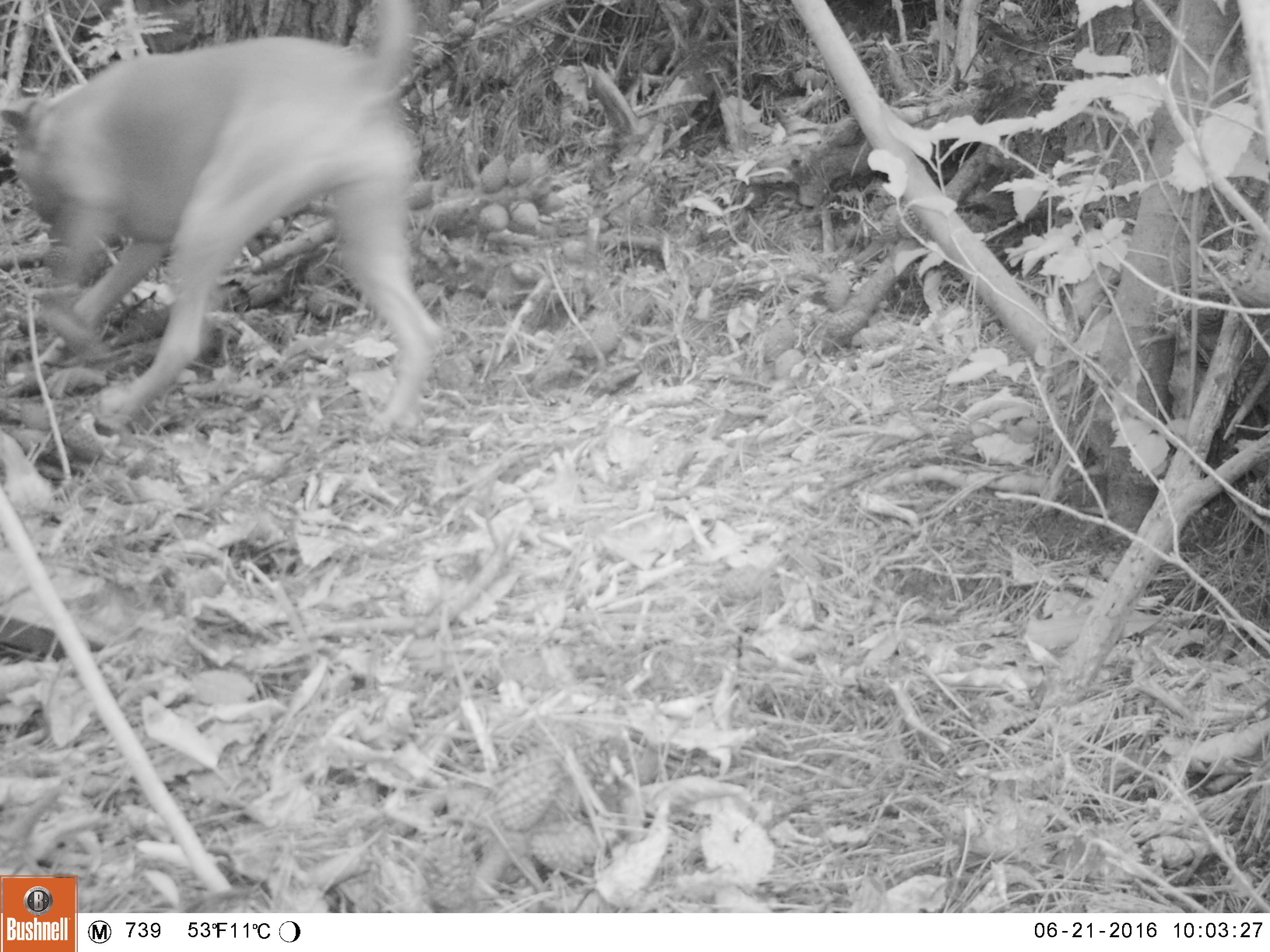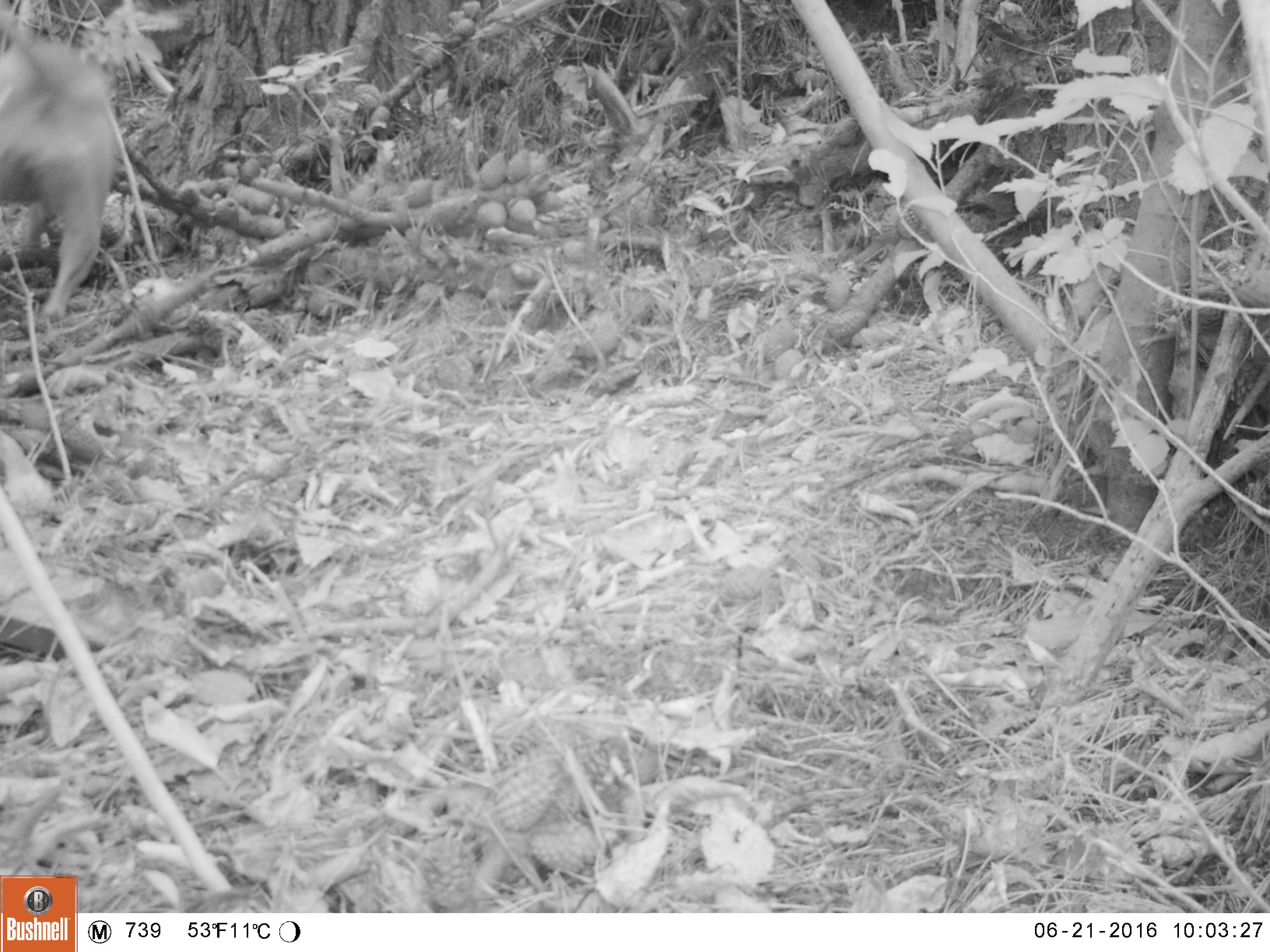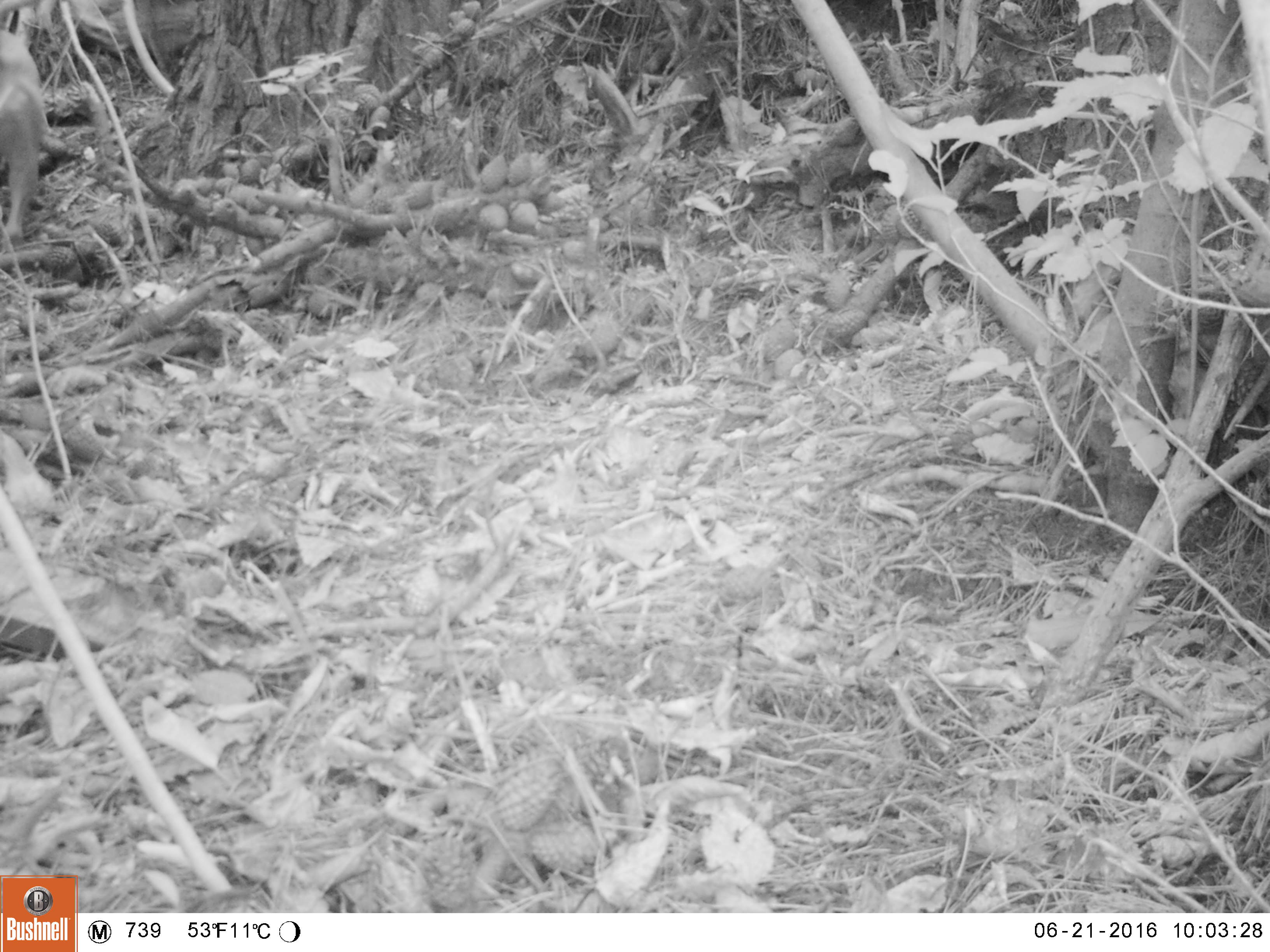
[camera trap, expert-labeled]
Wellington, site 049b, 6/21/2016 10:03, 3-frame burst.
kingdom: Animalia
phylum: Chordata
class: Mammalia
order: Carnivora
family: Canidae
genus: Canis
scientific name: Canis familiaris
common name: dog